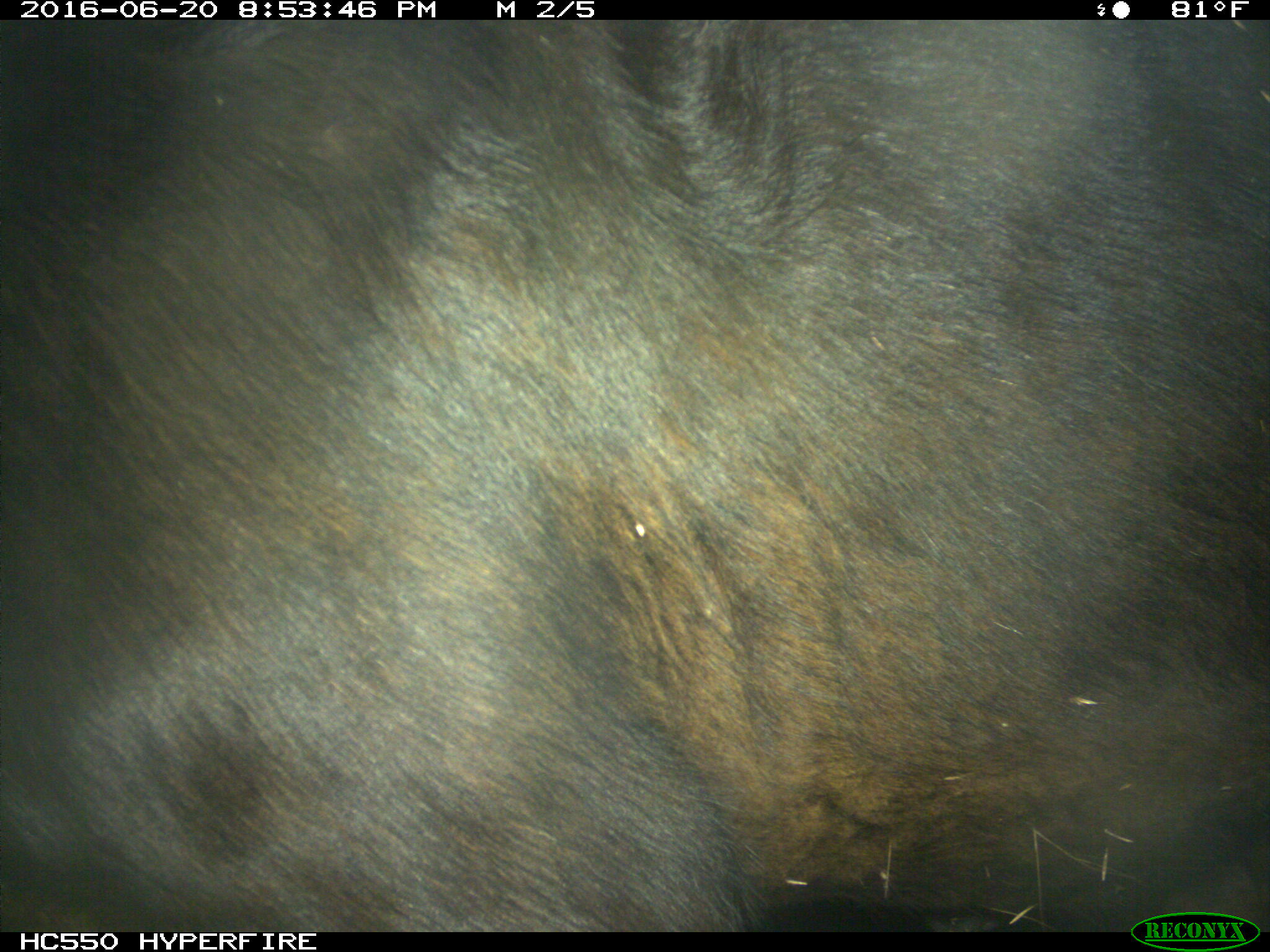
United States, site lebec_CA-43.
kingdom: Animalia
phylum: Chordata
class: Mammalia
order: Artiodactyla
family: Bovidae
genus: Bos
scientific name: Bos taurus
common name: domestic cow